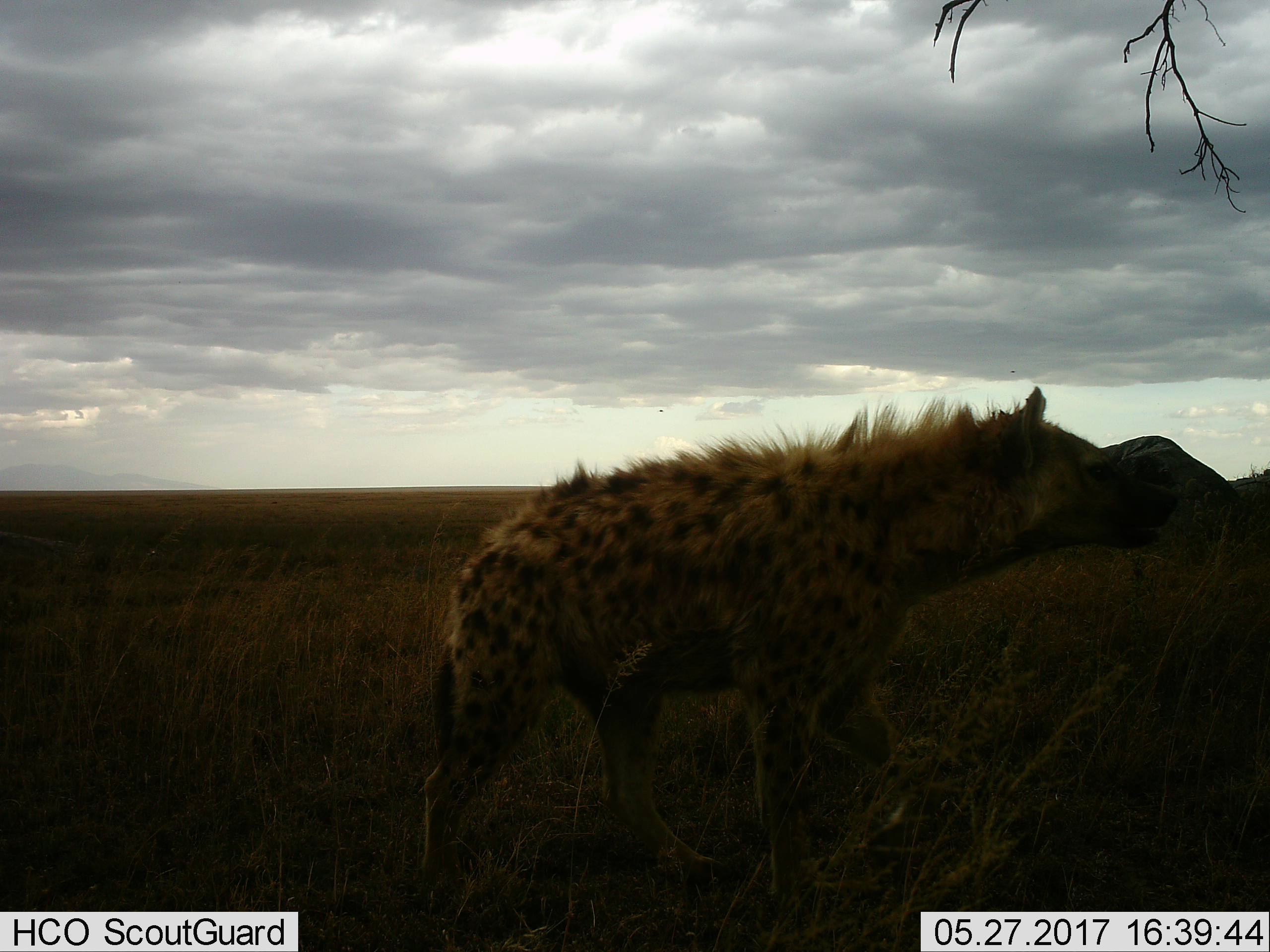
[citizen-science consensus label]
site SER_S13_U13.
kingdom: Animalia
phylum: Chordata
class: Mammalia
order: Carnivora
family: Hyaenidae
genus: Crocuta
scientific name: Crocuta crocuta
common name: spotted hyena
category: hyenaspotted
Hyenaspotted (spotted hyena) (Crocuta crocuta), count 1. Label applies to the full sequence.